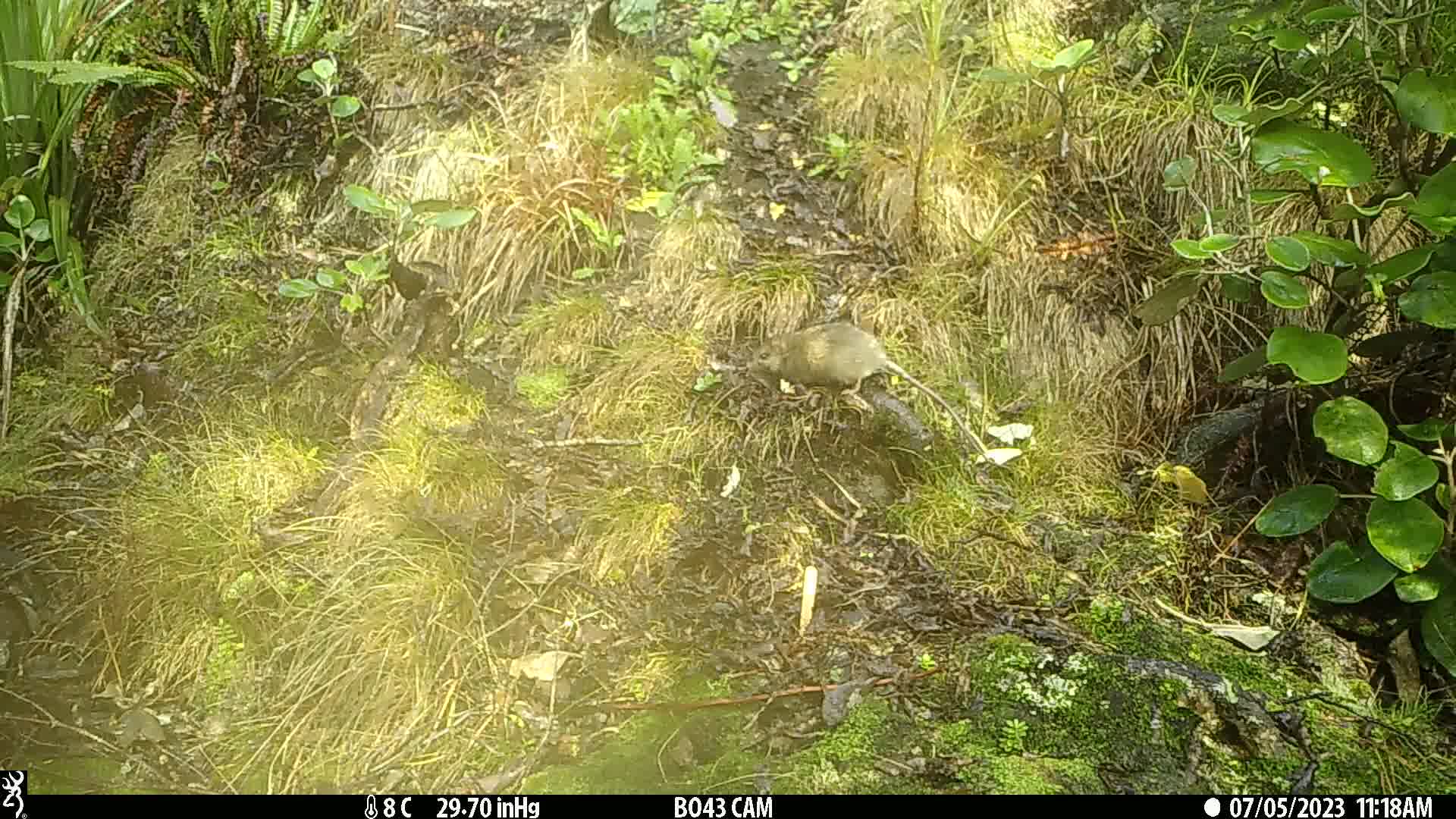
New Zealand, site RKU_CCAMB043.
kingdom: Animalia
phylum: Chordata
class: Mammalia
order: Rodentia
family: Muridae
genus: Rattus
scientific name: Rattus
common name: rat